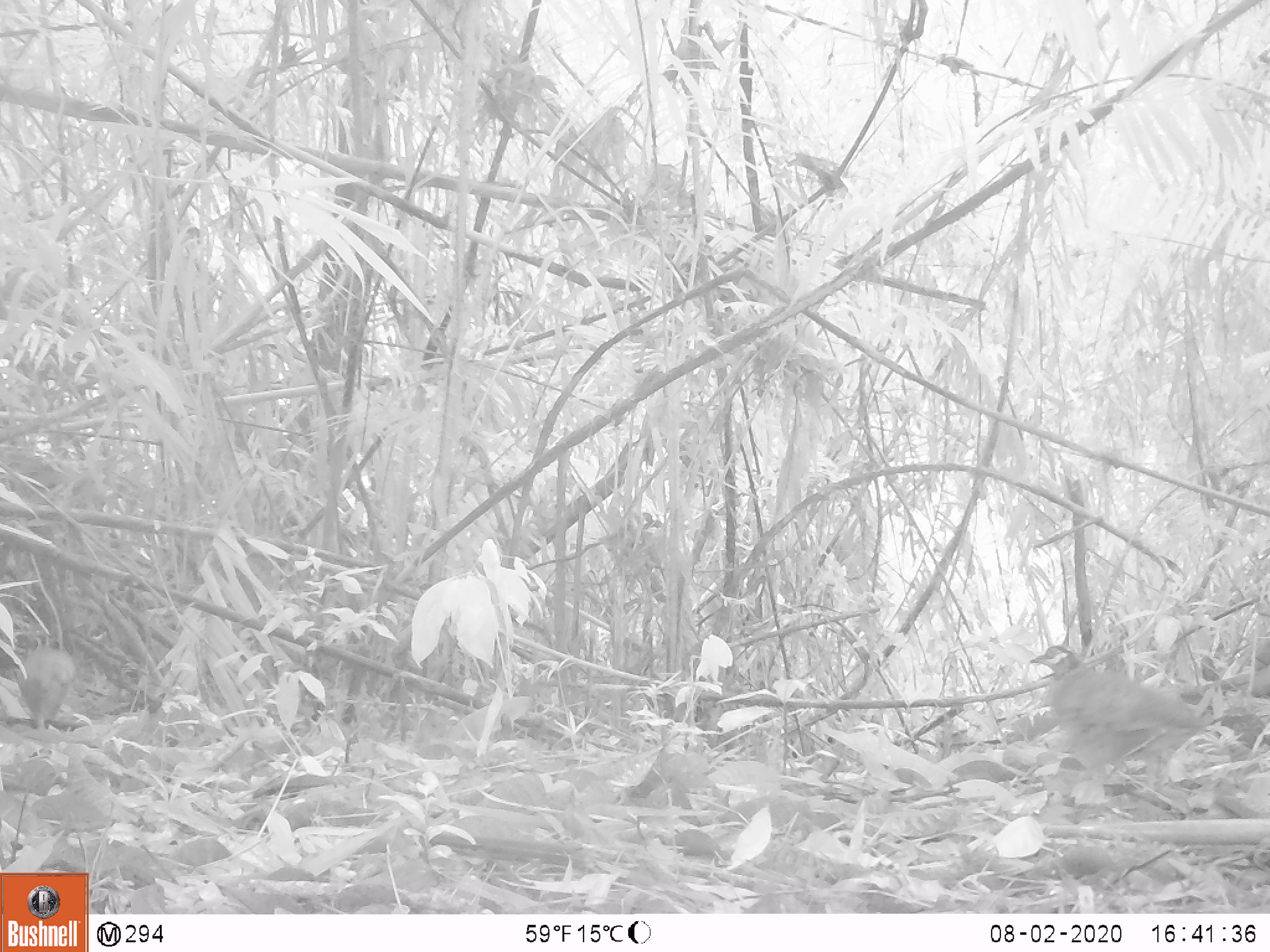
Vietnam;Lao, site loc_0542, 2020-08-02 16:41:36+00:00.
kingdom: Animalia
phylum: Chordata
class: Aves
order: Galliformes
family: Phasianidae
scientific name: Phasianidae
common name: partridge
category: unidentified partridge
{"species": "unidentified partridge (partridge) (Phasianidae)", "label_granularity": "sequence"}